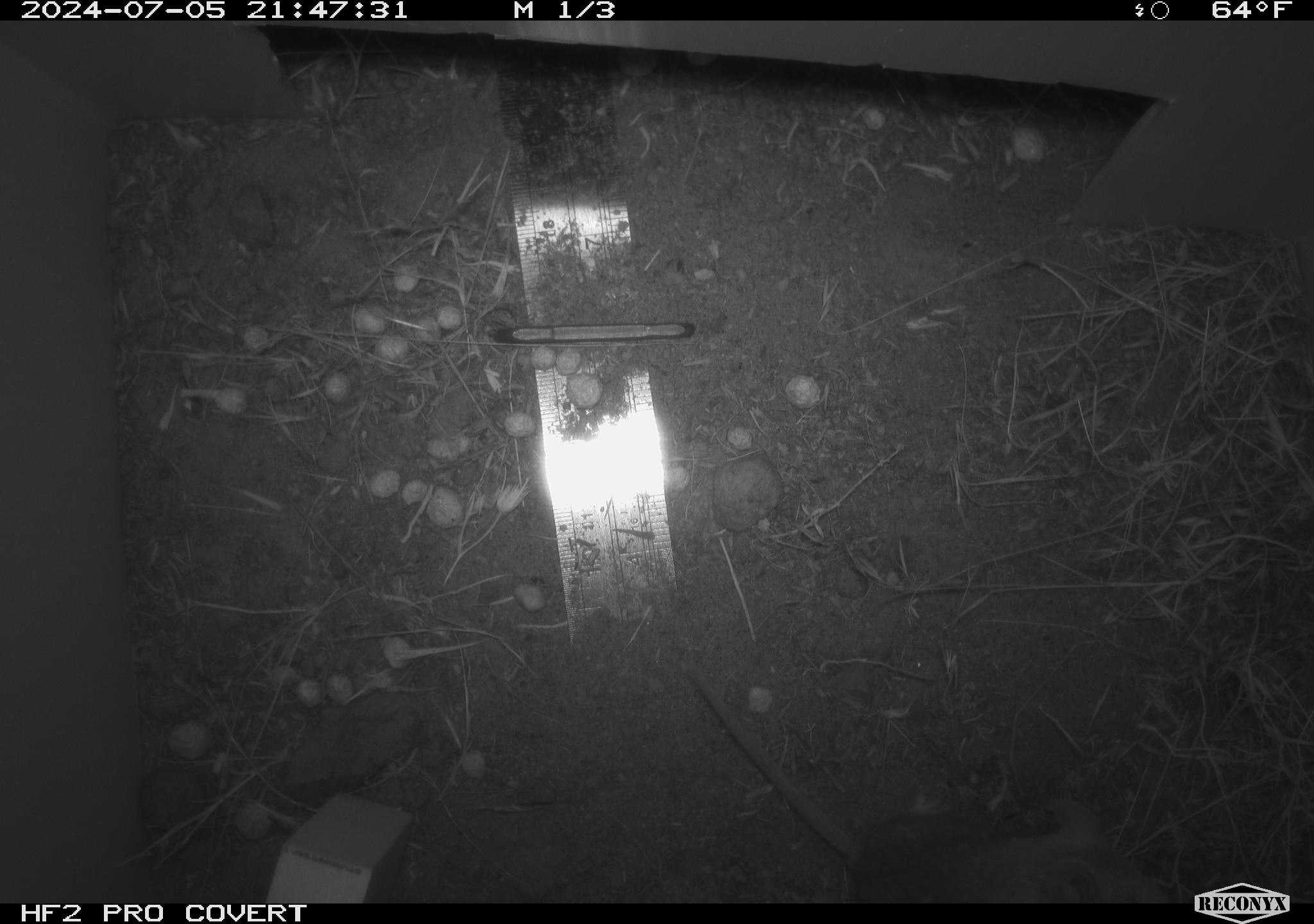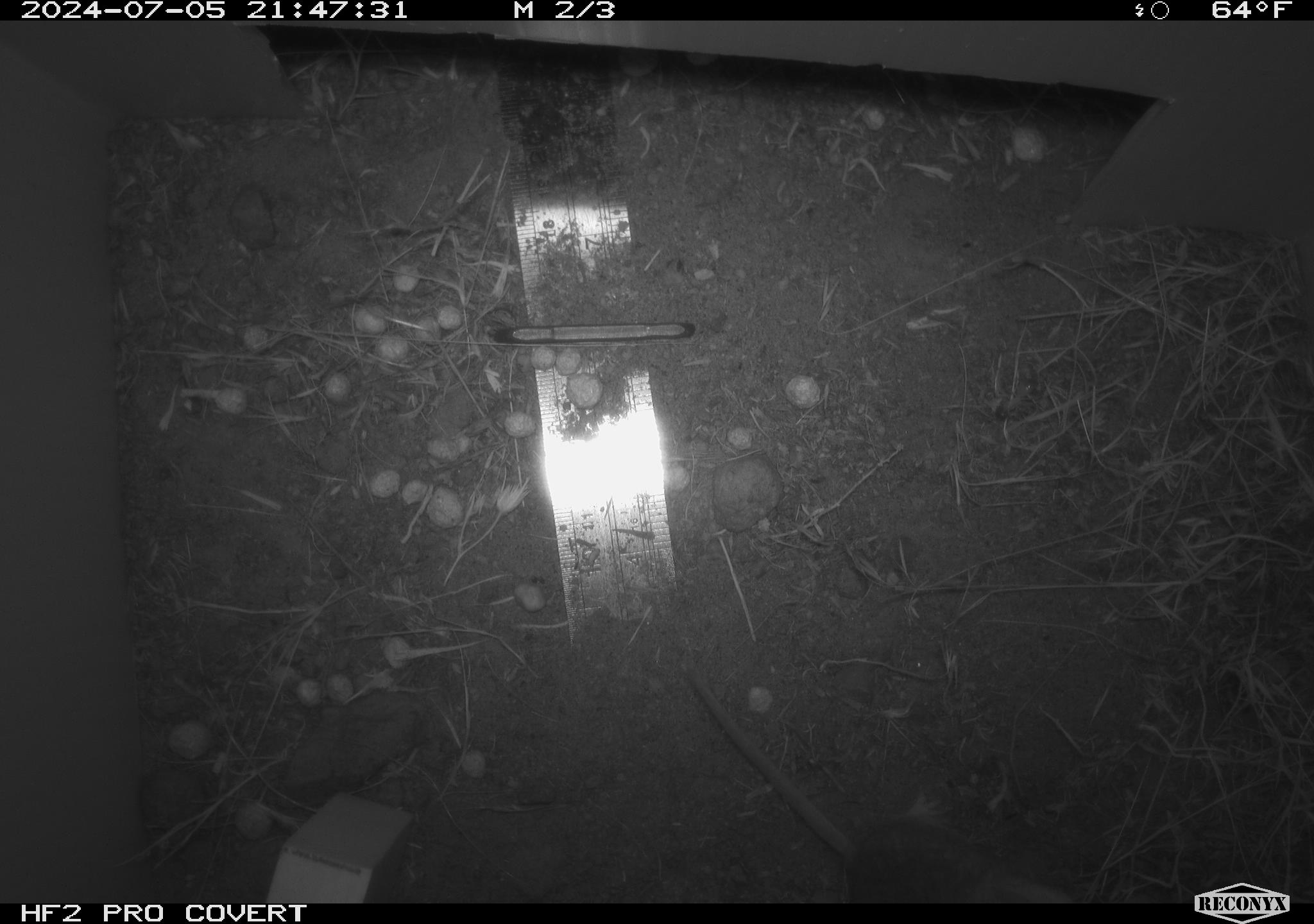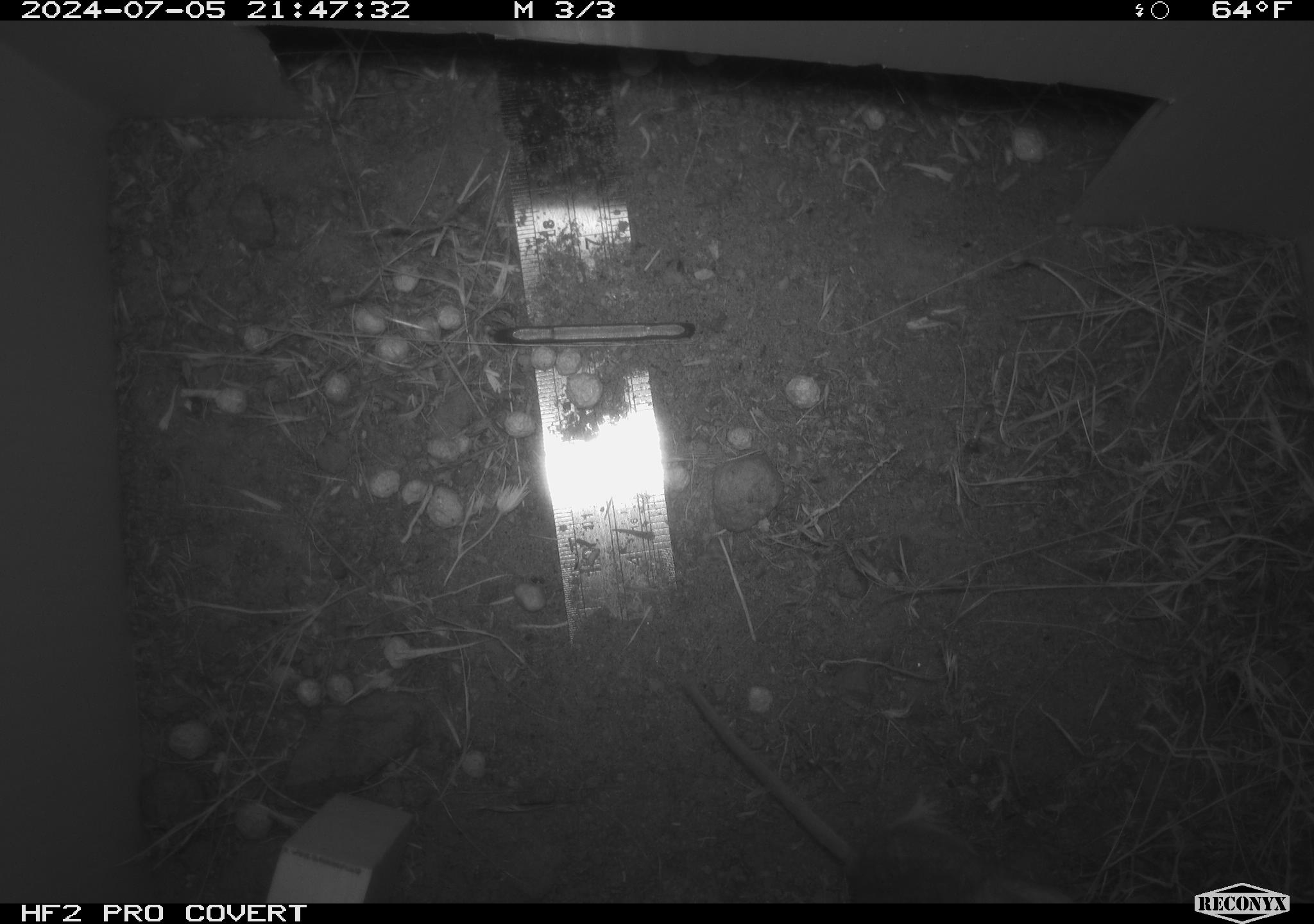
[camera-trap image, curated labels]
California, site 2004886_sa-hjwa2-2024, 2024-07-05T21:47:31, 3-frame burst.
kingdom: Animalia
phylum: Chordata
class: Mammalia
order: Rodentia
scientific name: Rodentia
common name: rodent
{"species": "rodent (Rodentia)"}